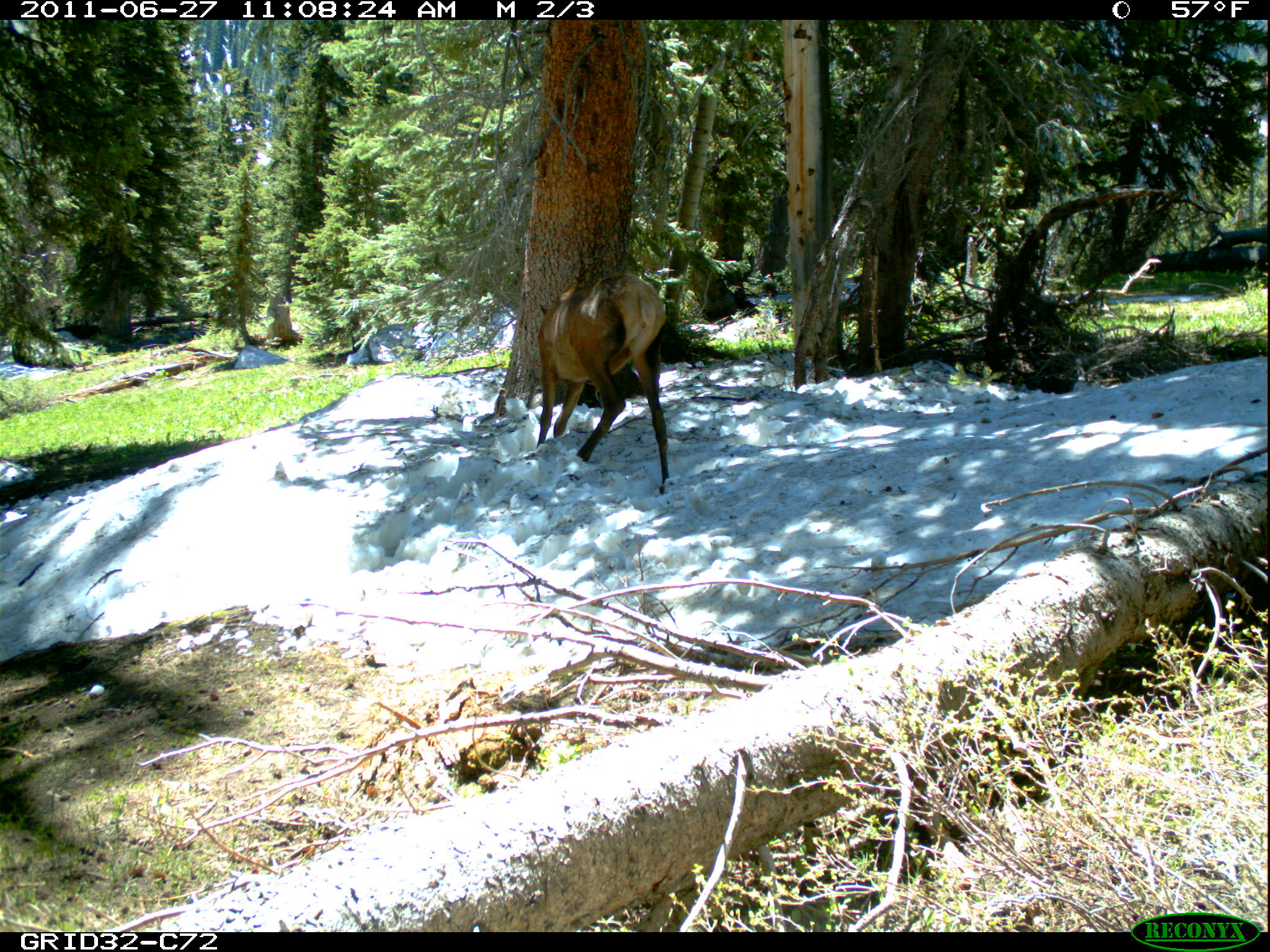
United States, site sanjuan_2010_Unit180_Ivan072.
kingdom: Animalia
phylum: Chordata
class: Mammalia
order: Artiodactyla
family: Cervidae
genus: Cervus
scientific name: Cervus elaphus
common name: red deer